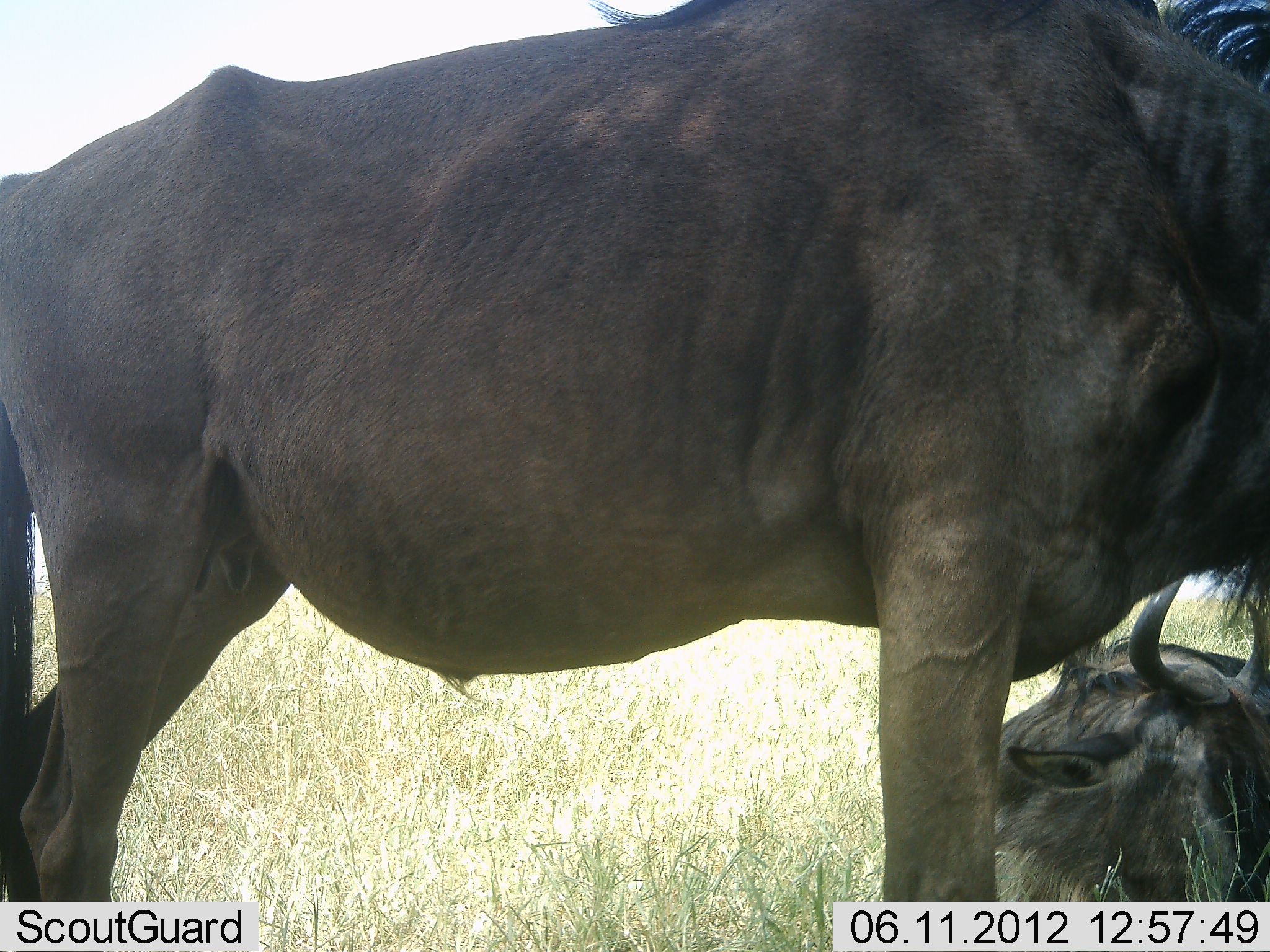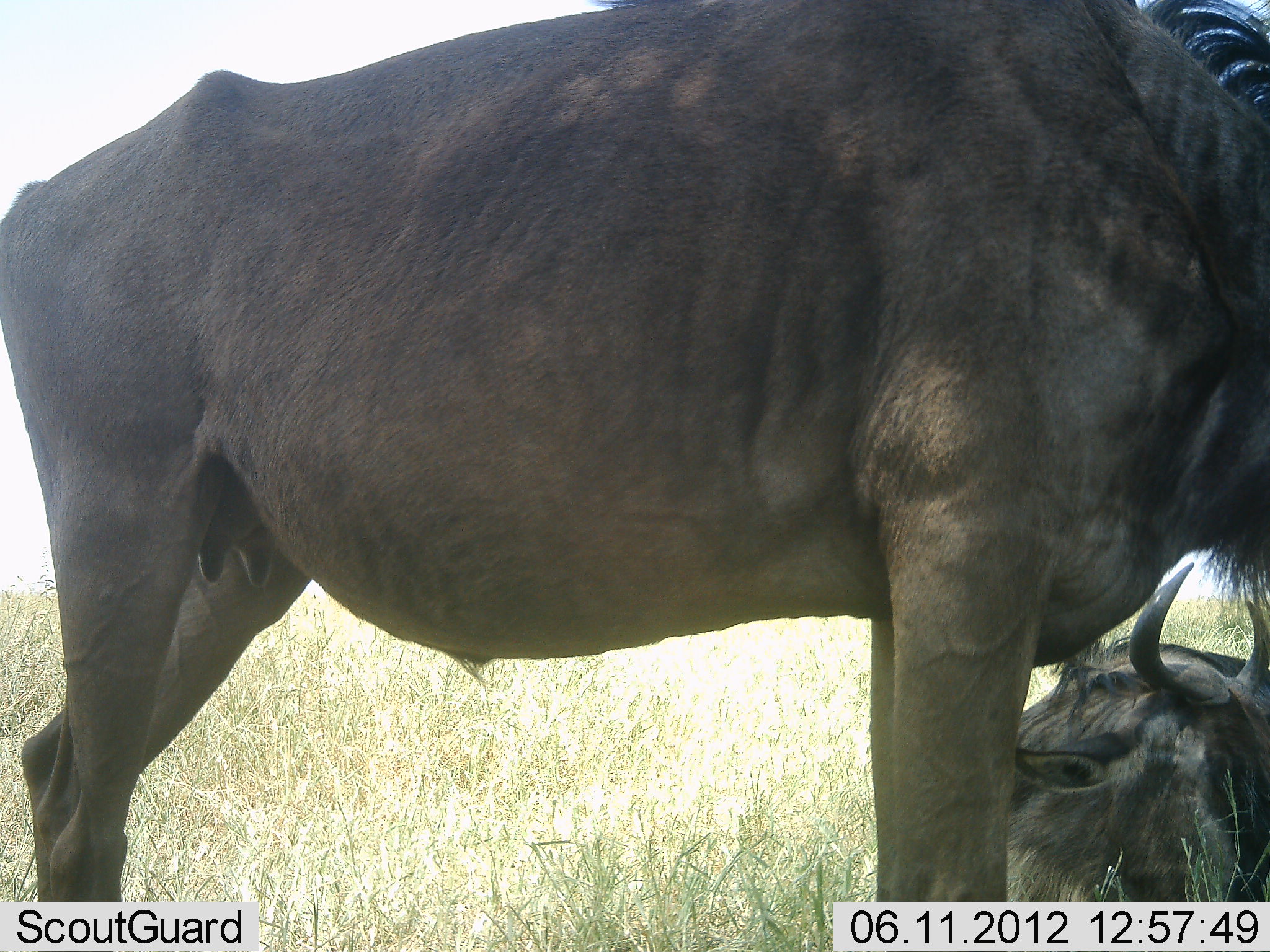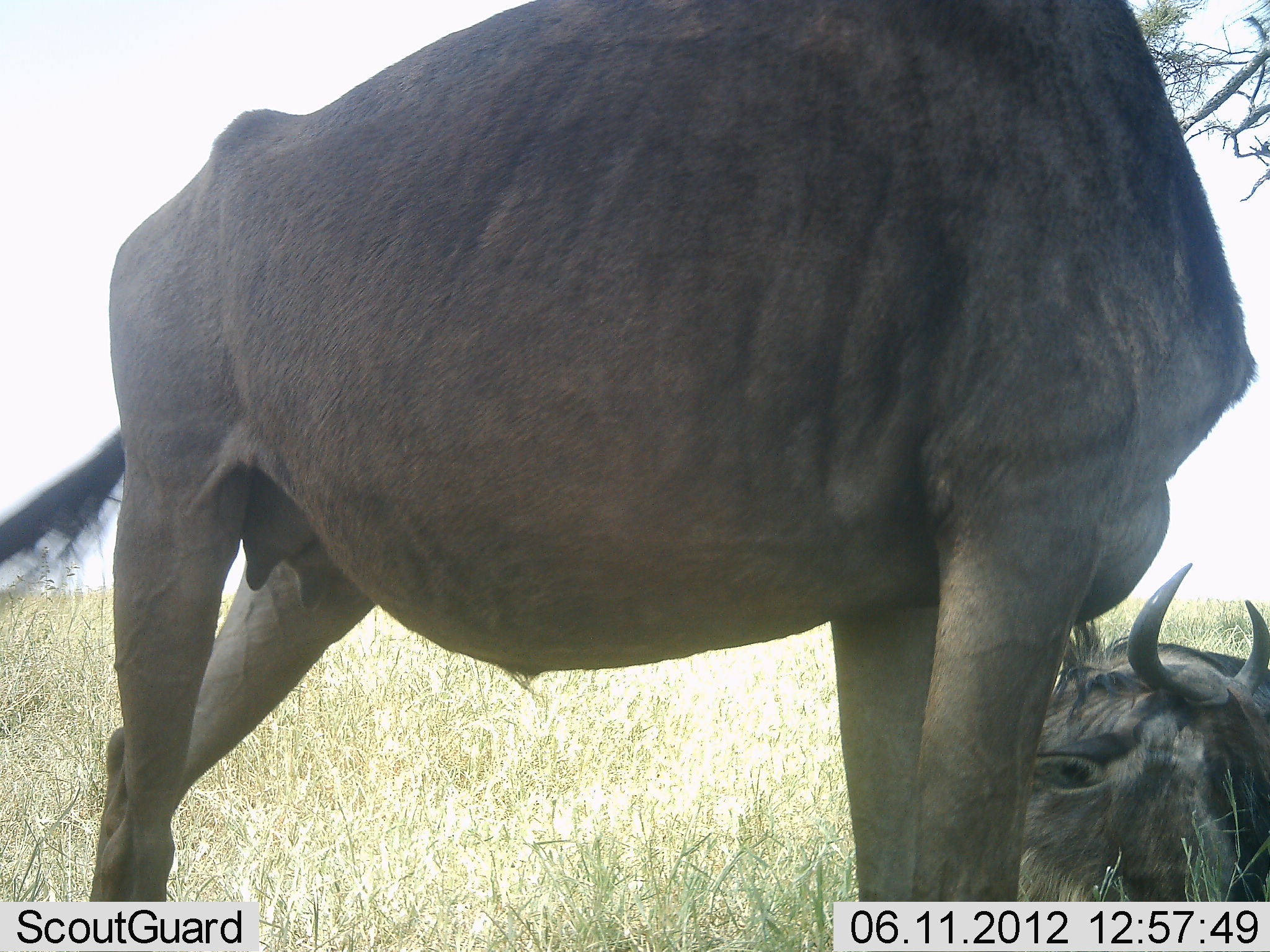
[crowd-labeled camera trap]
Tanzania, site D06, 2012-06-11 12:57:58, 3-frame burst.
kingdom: Animalia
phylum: Chordata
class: Mammalia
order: Artiodactyla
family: Bovidae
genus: Connochaetes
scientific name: Connochaetes taurinus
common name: blue wildebeest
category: wildebeest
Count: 2.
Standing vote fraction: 80%.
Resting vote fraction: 80%.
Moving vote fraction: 0%.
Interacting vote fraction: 0%.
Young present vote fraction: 0%.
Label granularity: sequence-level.